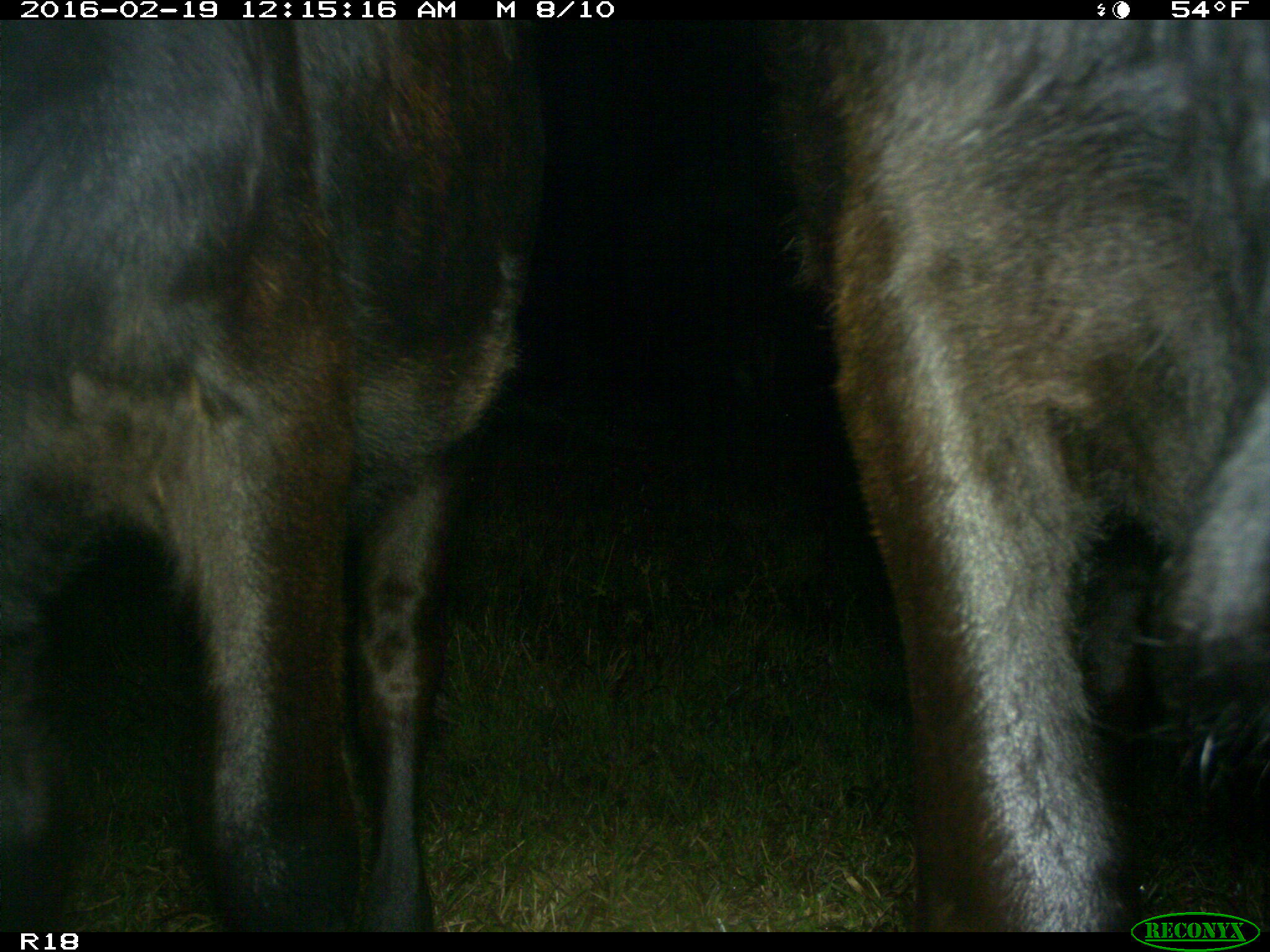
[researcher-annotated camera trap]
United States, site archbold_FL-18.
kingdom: Animalia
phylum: Chordata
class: Mammalia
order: Artiodactyla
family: Bovidae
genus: Bos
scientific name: Bos taurus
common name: domestic cow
Bos taurus (domestic cow).